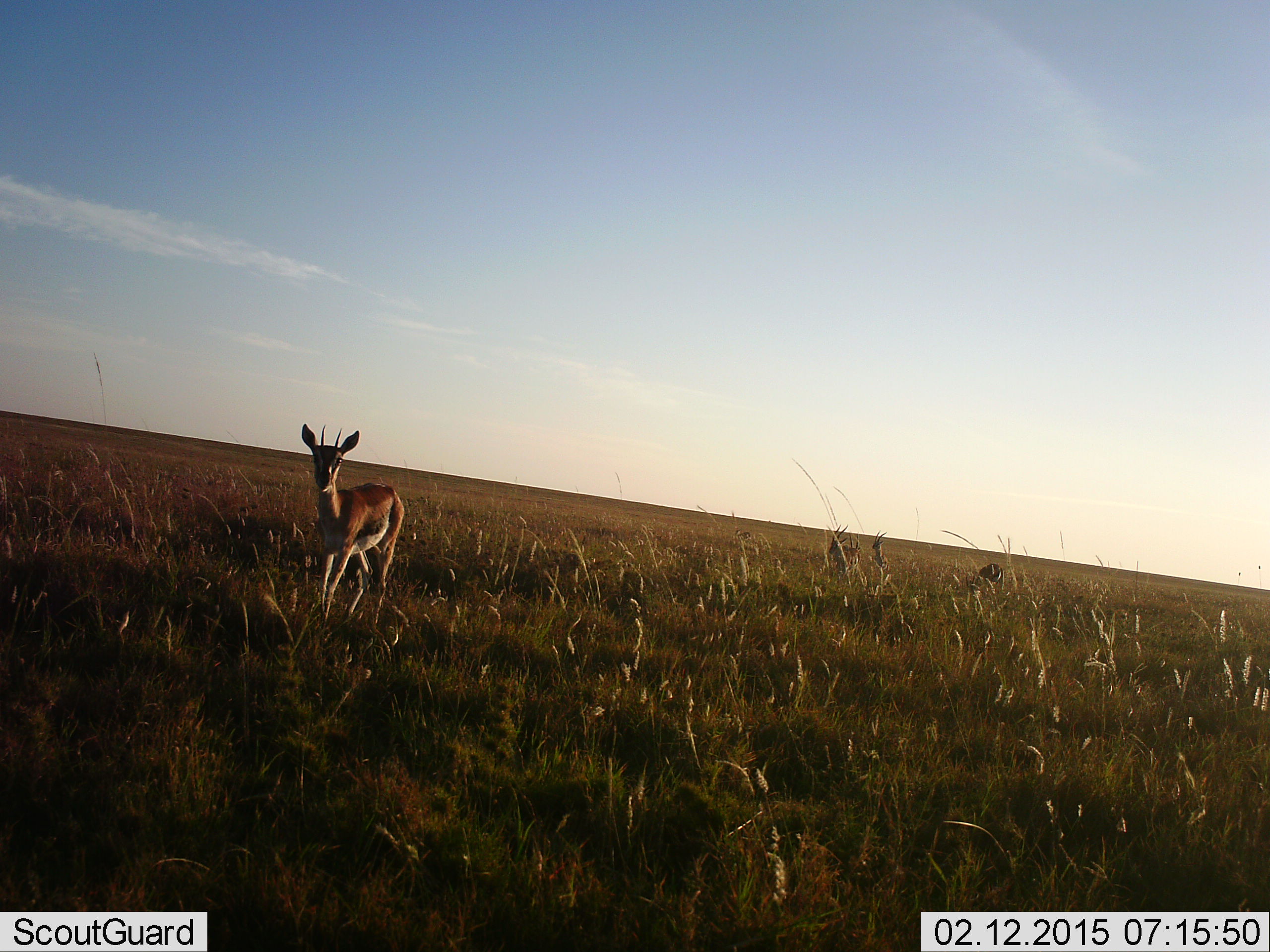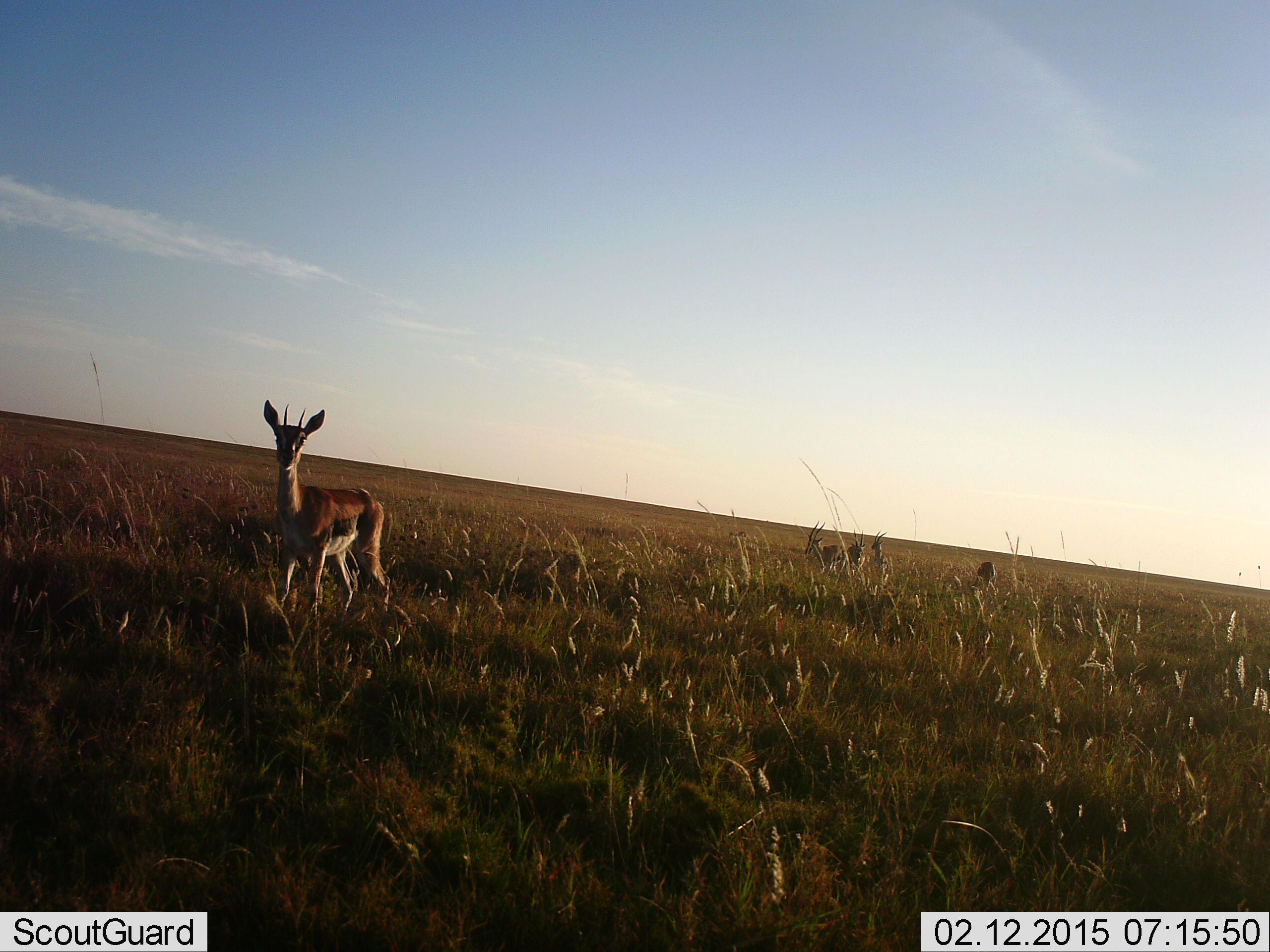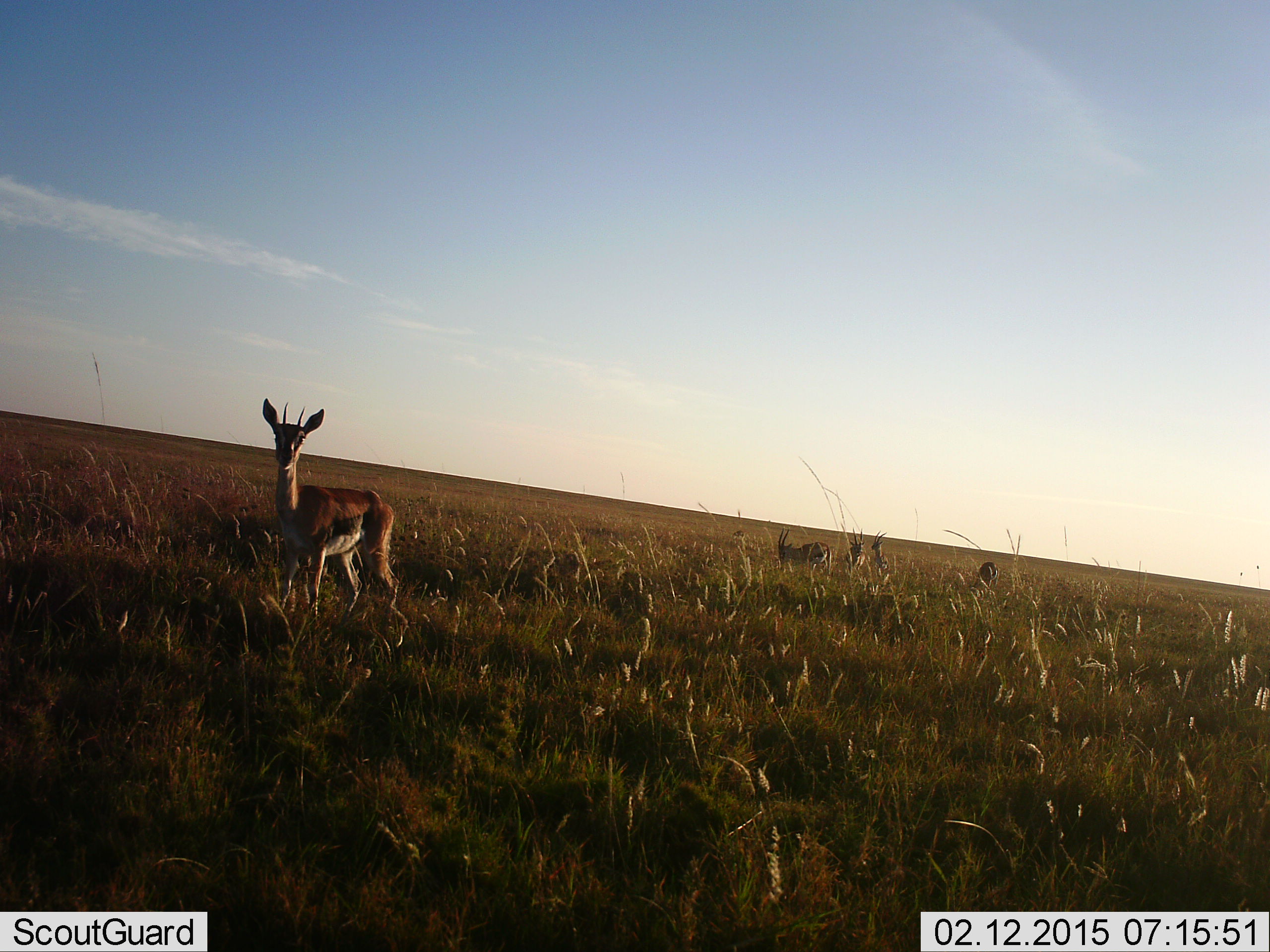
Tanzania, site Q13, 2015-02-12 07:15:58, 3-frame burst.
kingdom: Animalia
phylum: Chordata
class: Mammalia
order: Artiodactyla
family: Bovidae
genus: Eudorcas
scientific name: Eudorcas thomsonii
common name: thomson's gazelle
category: gazellethomsons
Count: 5.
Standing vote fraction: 80%.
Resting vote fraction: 10%.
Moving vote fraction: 50%.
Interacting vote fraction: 0%.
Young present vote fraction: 0%.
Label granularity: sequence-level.